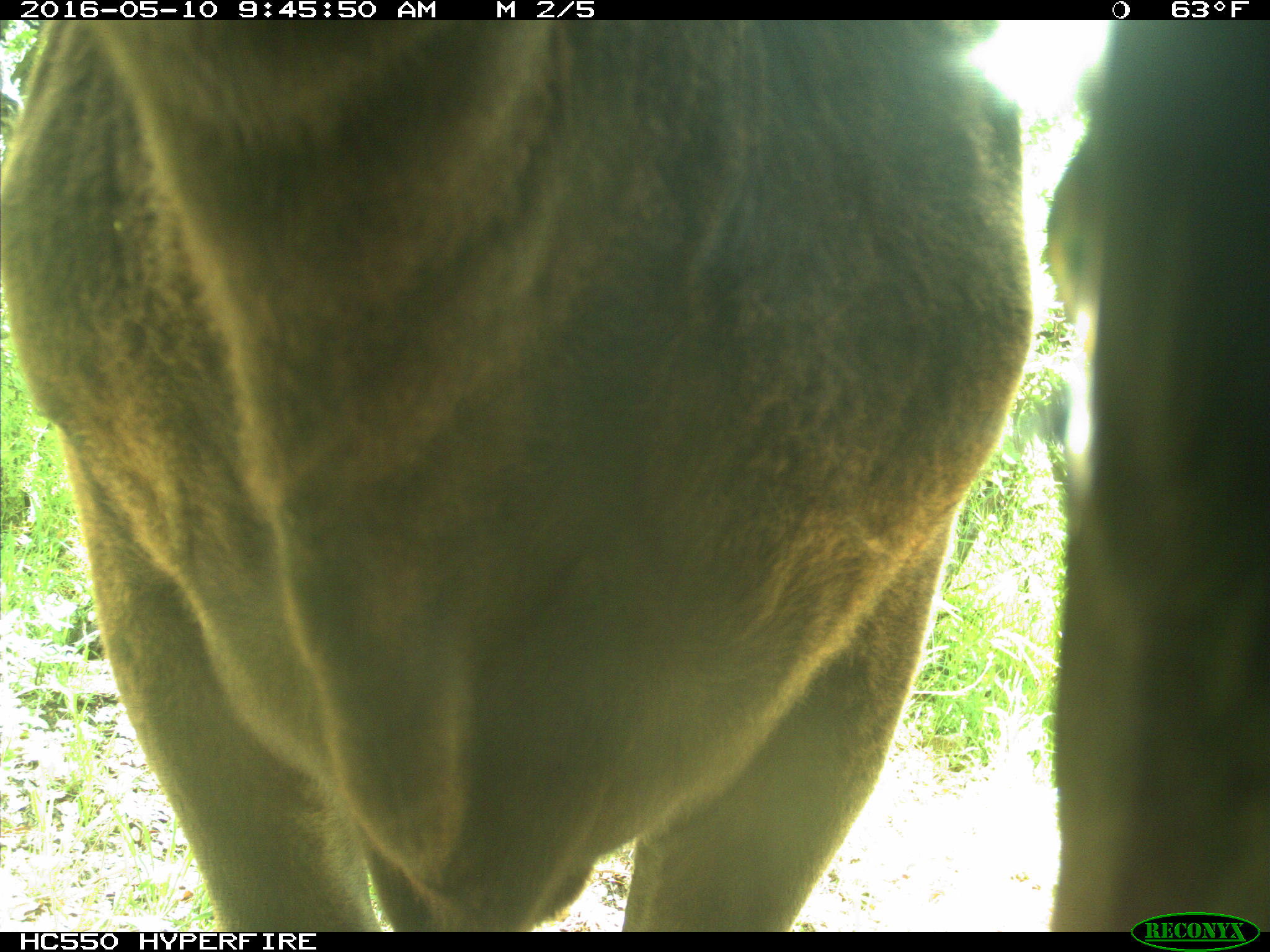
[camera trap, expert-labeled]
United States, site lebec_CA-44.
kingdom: Animalia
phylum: Chordata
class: Mammalia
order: Artiodactyla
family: Bovidae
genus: Bos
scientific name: Bos taurus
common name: domestic cow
Bos taurus (domestic cow).